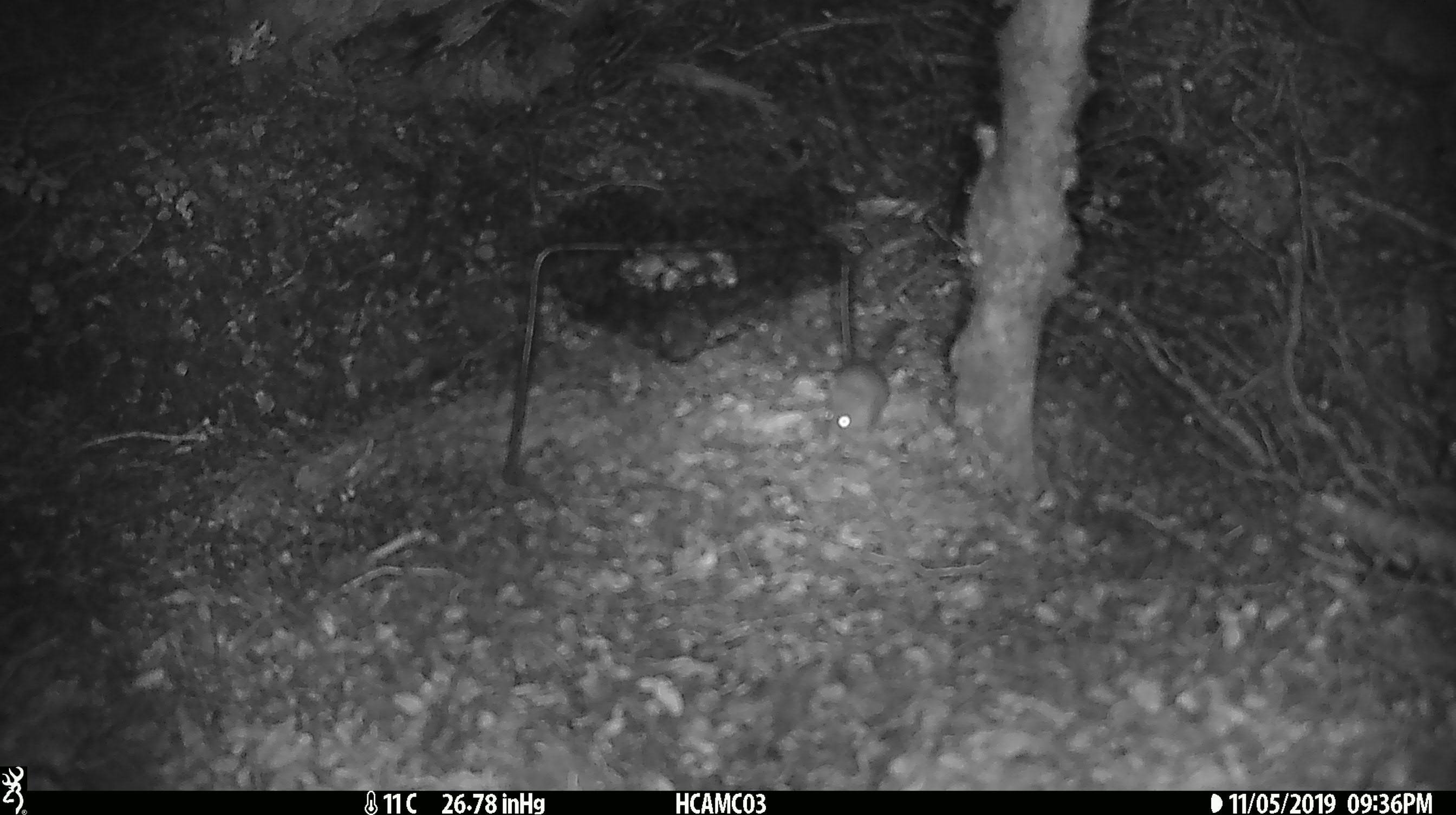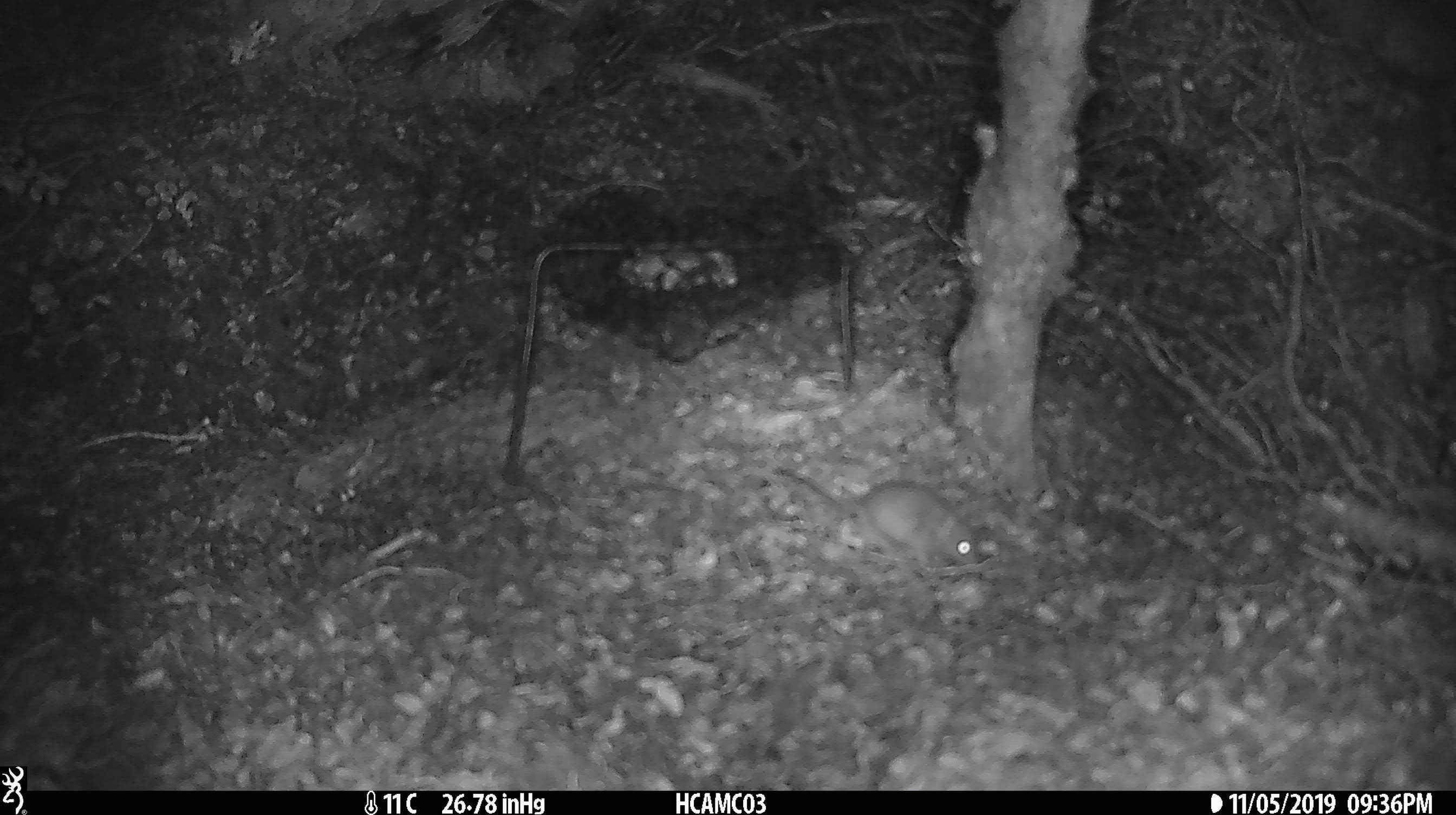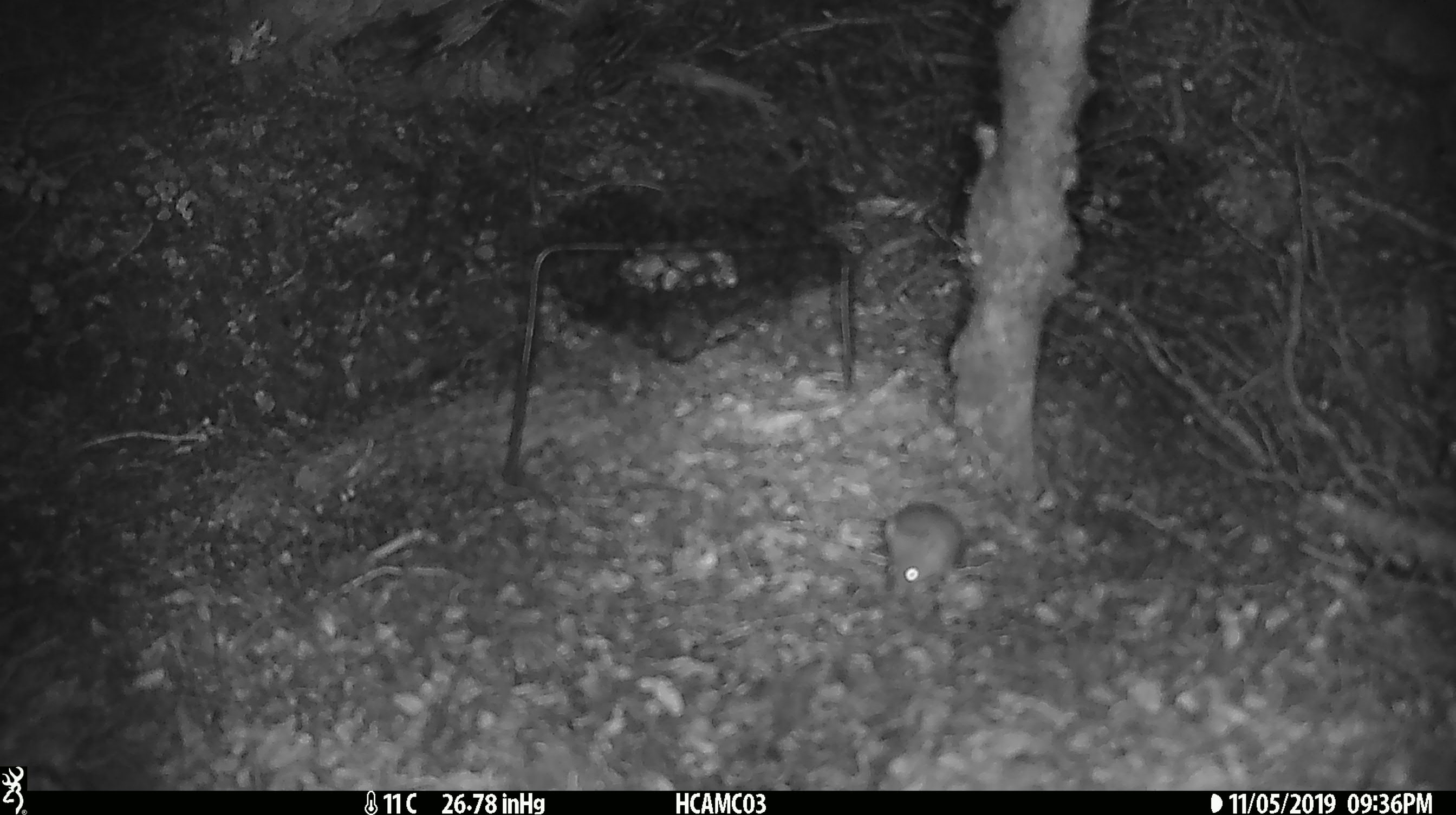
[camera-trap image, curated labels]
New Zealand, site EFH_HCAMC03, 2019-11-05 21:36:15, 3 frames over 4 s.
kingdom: Animalia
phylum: Chordata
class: Mammalia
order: Rodentia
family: Muridae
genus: Mus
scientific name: Mus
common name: mouse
Mouse (Mus).